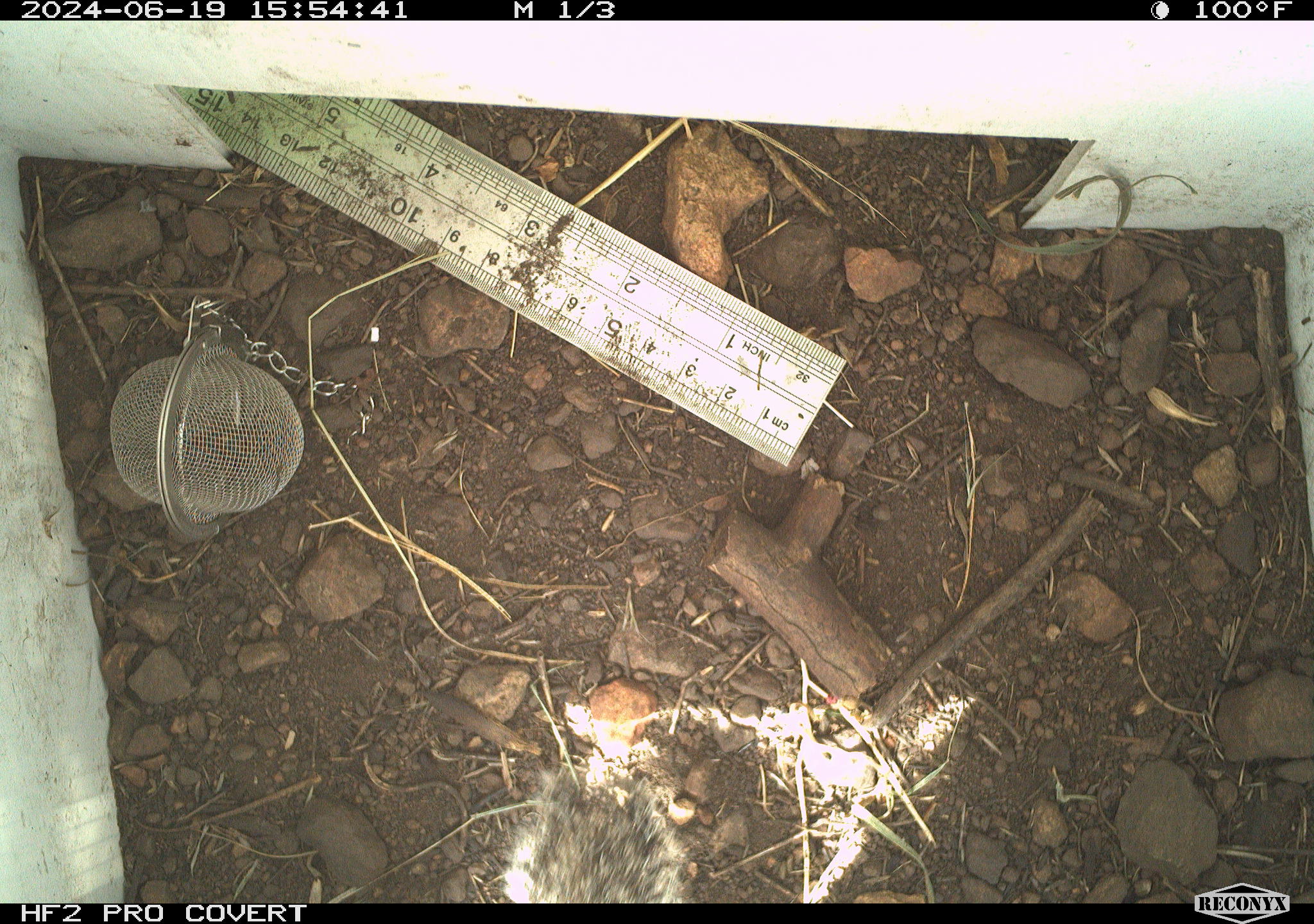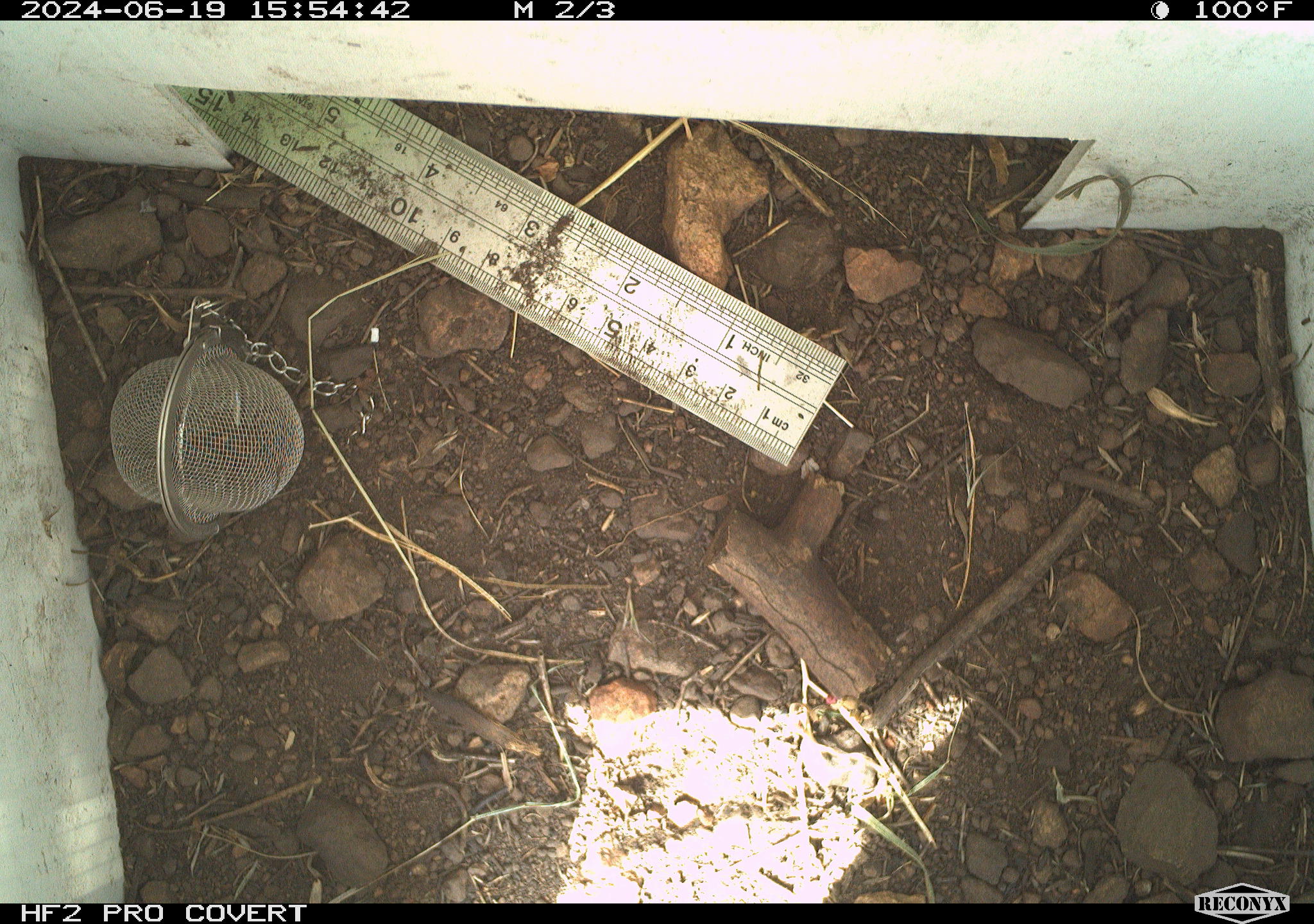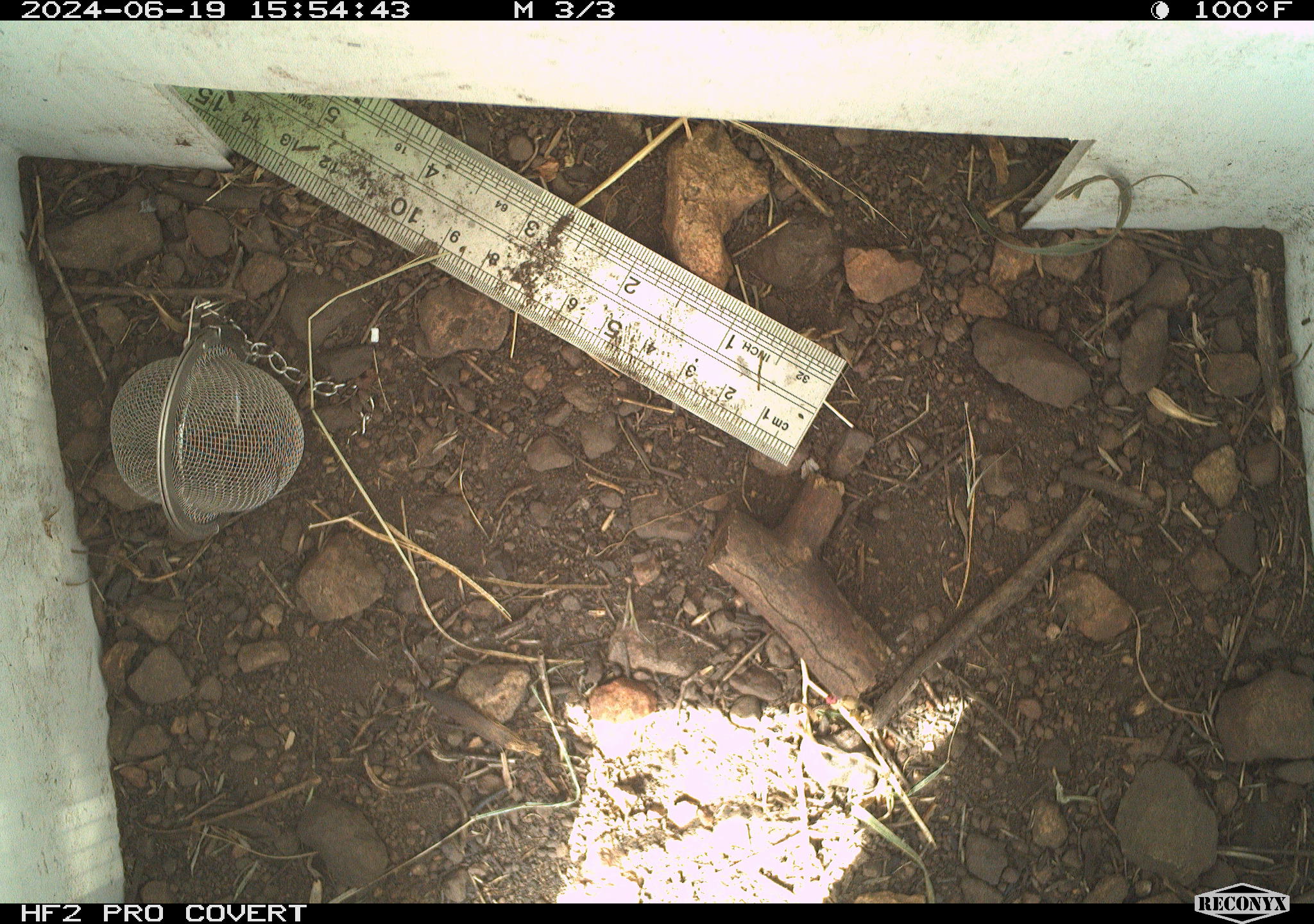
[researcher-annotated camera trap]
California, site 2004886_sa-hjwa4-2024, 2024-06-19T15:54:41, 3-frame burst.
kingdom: Animalia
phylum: Chordata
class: Mammalia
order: Rodentia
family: Sciuridae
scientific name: Sciuridae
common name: squirrels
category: sciuridae family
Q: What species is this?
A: Sciuridae family (squirrels) (Sciuridae).